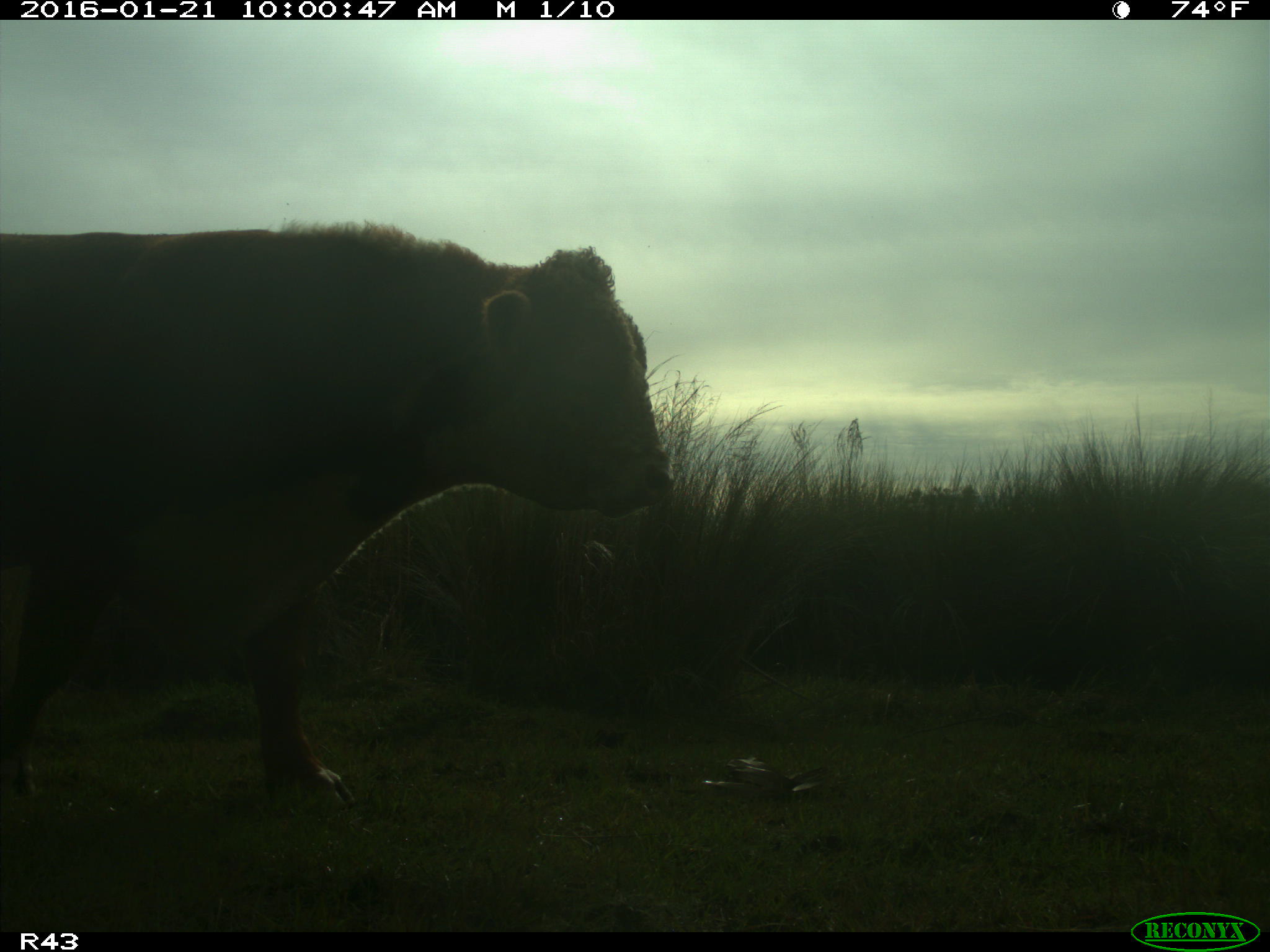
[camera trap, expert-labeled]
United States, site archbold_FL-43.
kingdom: Animalia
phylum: Chordata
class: Mammalia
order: Artiodactyla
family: Bovidae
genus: Bos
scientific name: Bos taurus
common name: domestic cow